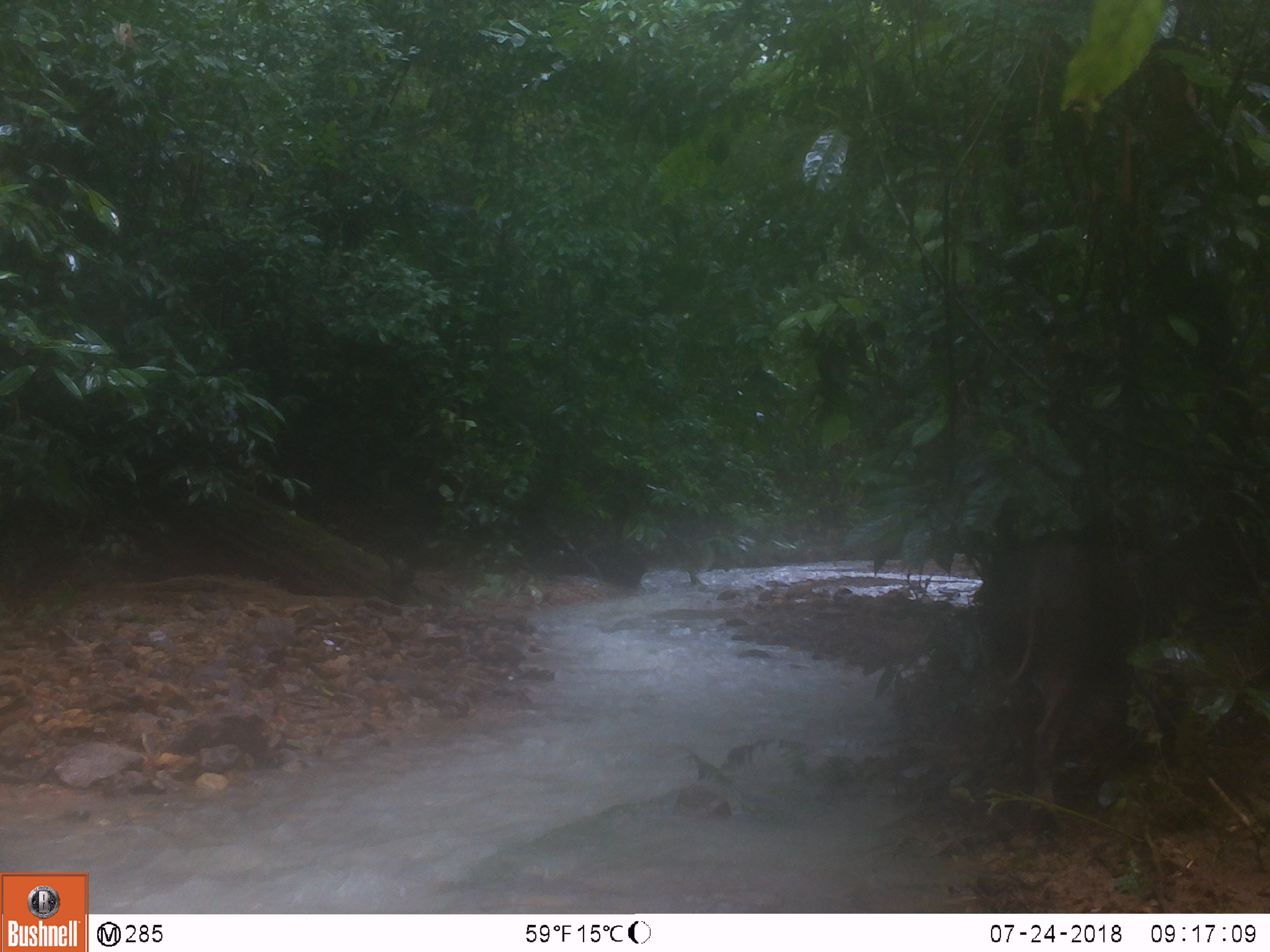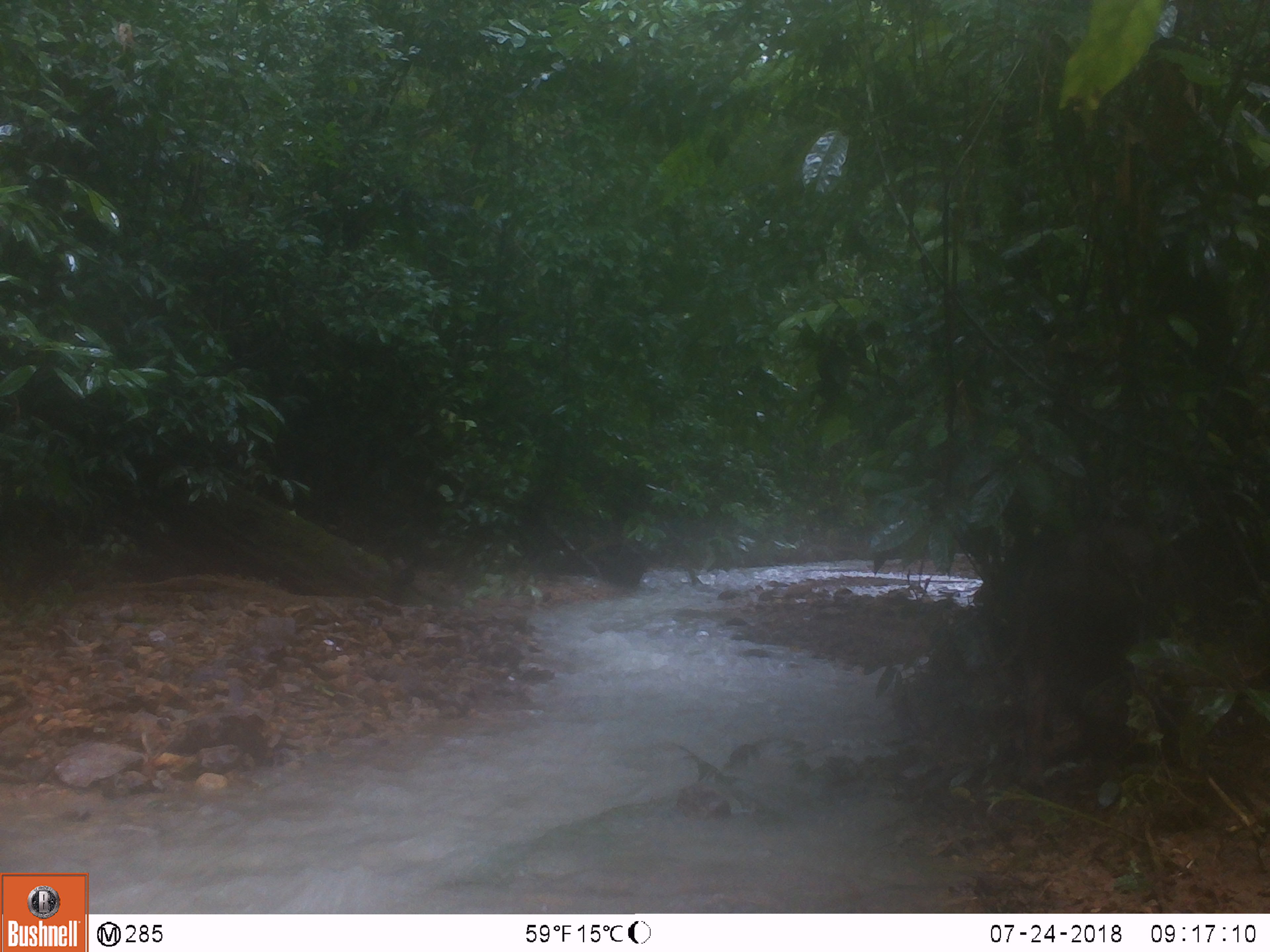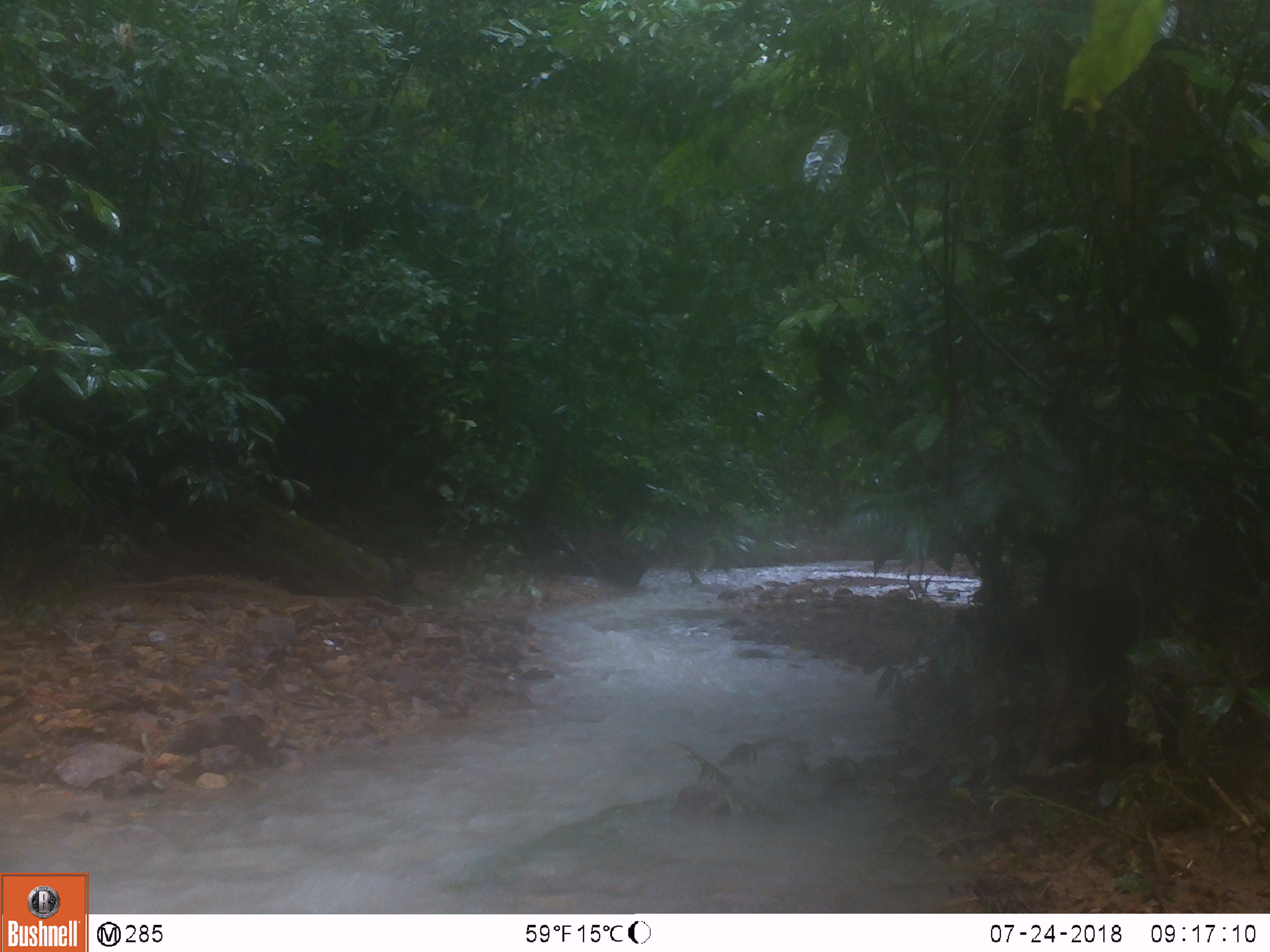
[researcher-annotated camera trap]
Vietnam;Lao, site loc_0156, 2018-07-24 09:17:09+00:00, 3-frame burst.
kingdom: Animalia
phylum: Chordata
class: Mammalia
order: Artiodactyla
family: Suidae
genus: Sus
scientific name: Sus scrofa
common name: eurasian wild pig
Eurasian wild pig (Sus scrofa). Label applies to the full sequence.